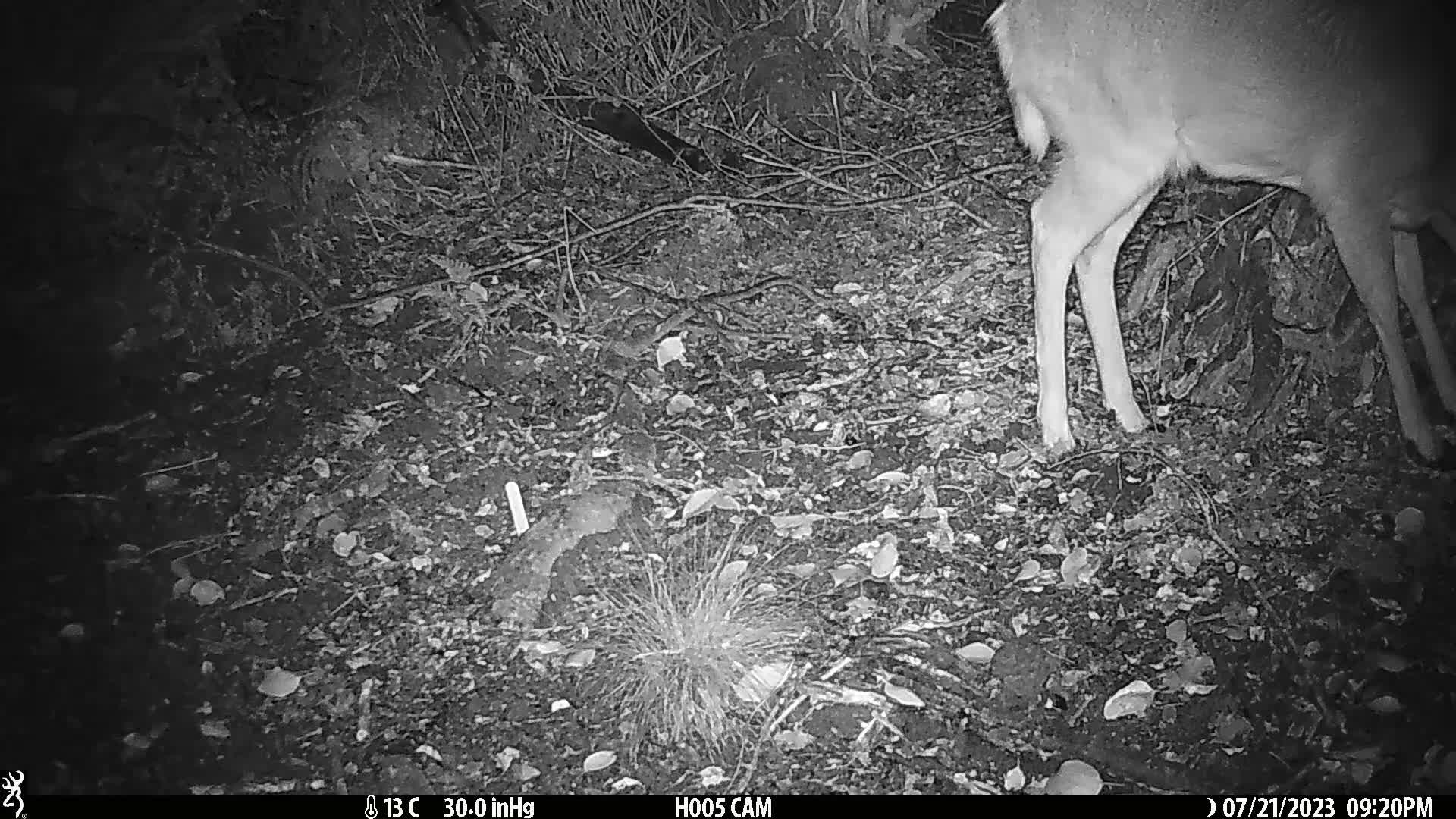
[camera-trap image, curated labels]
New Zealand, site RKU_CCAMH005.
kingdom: Animalia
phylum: Chordata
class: Mammalia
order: Artiodactyla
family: Cervidae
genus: Odocoileus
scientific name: Odocoileus virginianus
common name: white-tailed deer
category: white tailed deer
White tailed deer (white-tailed deer) (Odocoileus virginianus).